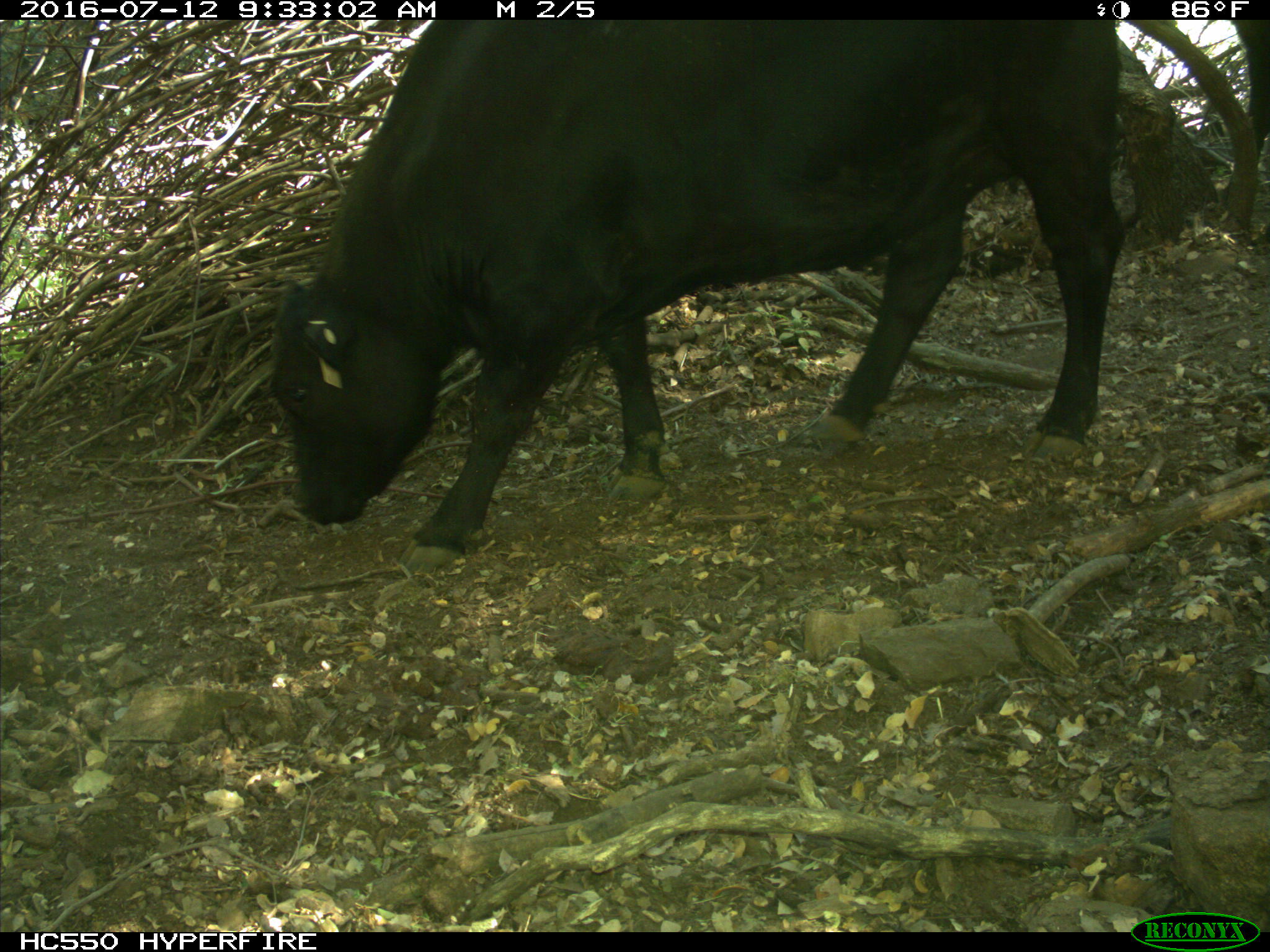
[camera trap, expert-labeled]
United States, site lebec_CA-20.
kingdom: Animalia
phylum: Chordata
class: Mammalia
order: Artiodactyla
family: Bovidae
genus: Bos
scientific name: Bos taurus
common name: domestic cow